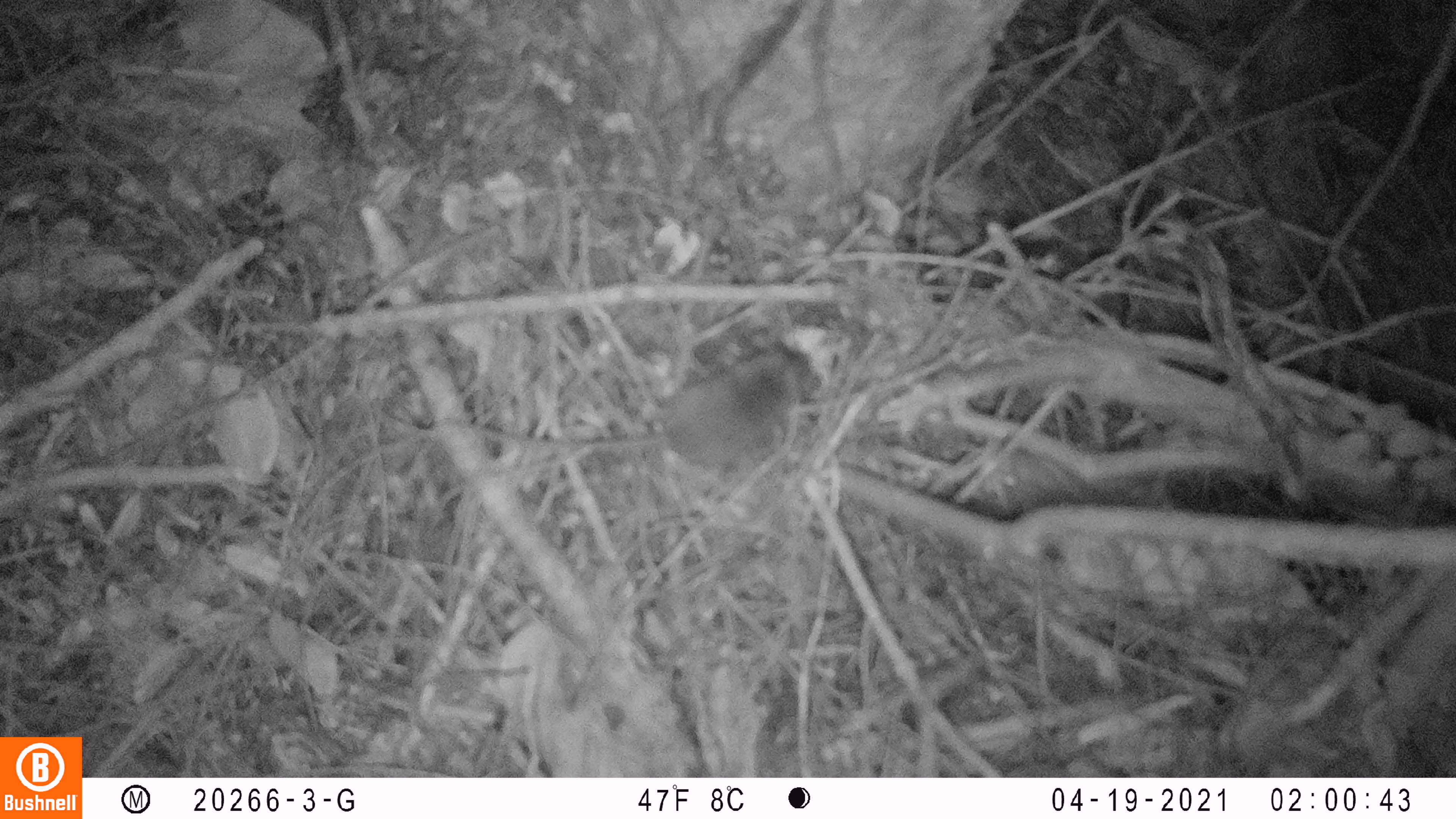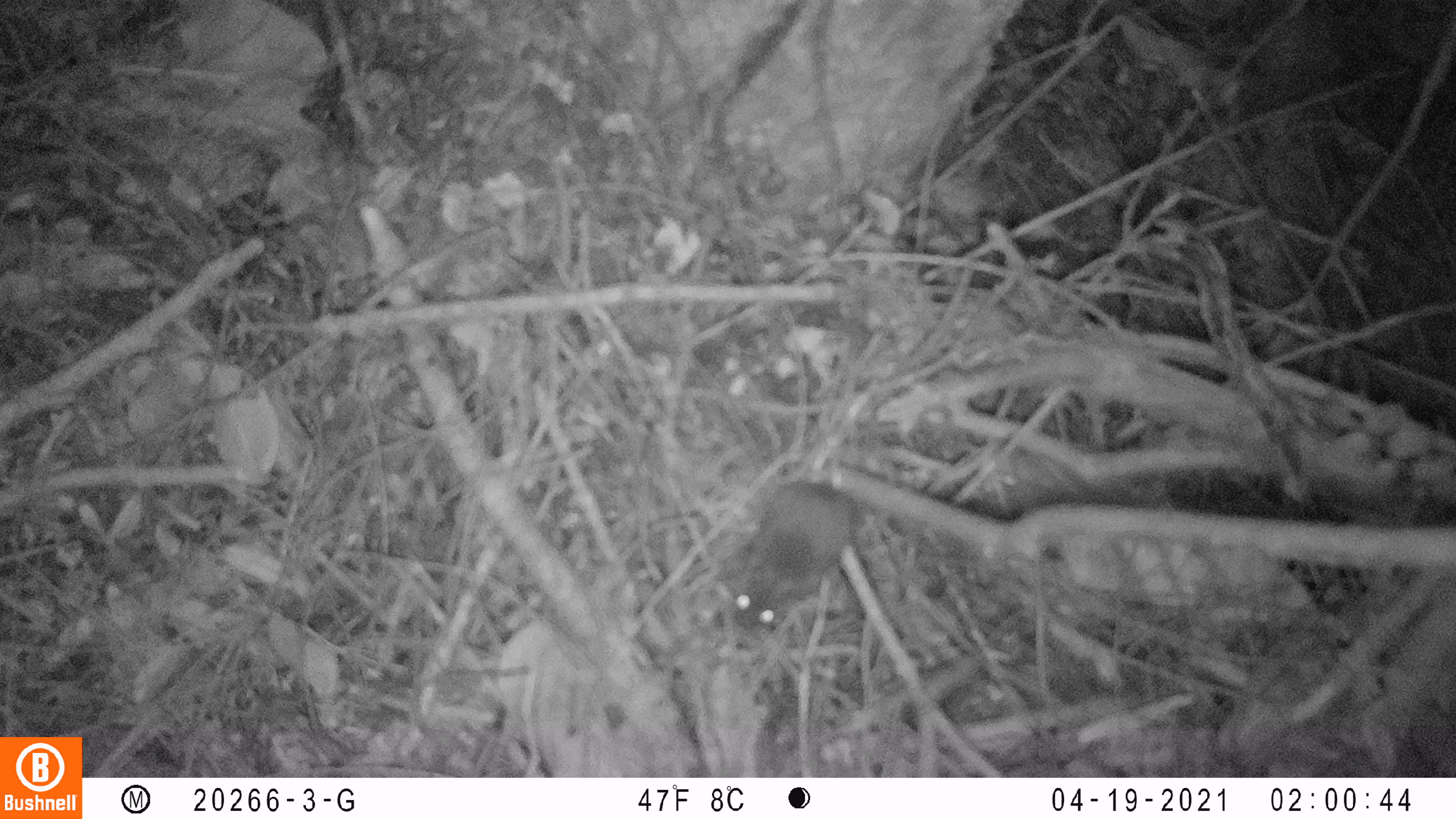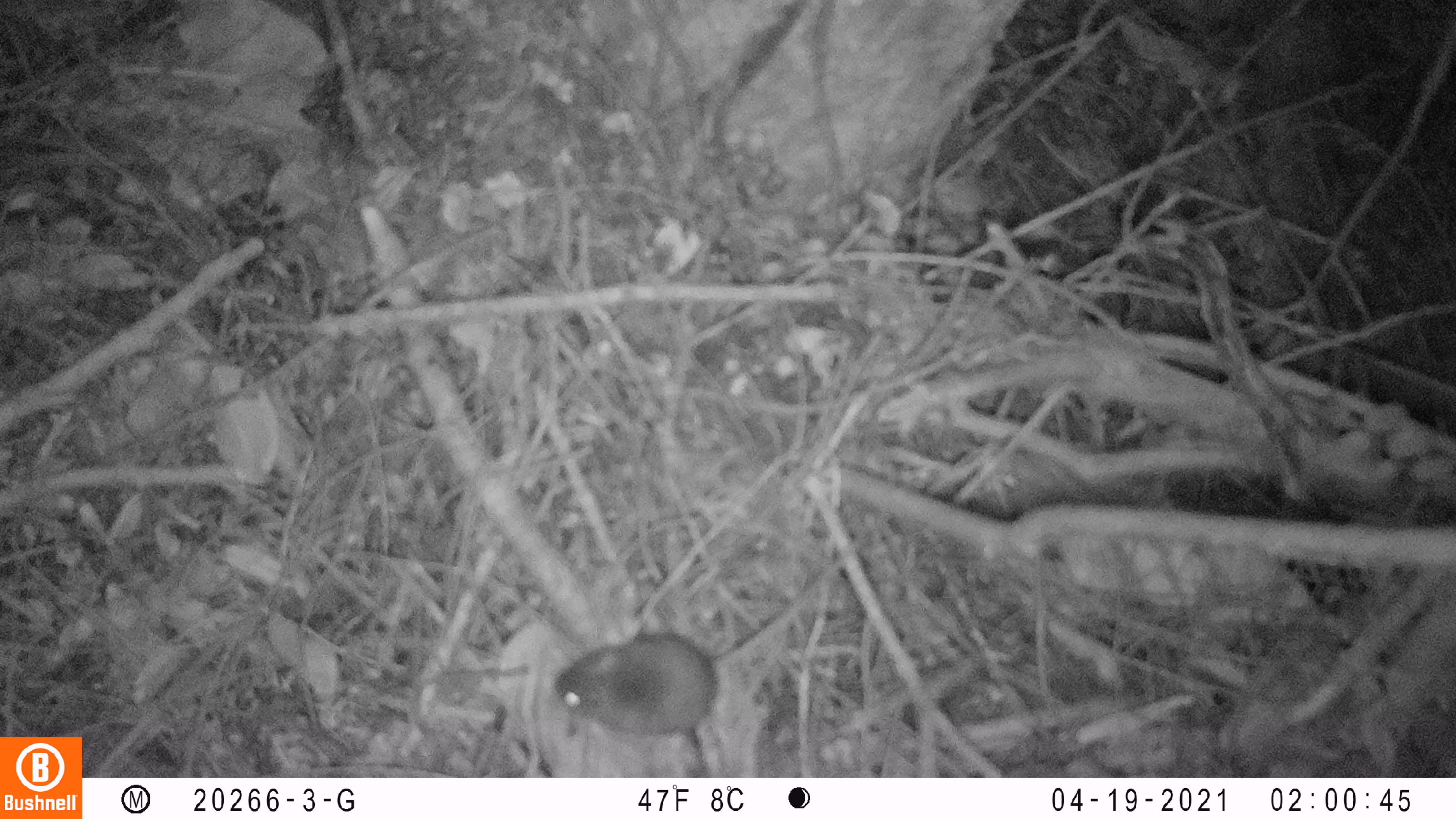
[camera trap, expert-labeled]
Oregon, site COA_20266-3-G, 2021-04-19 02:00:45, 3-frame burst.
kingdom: Animalia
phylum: Chordata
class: Mammalia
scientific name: Mammalia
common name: small mammal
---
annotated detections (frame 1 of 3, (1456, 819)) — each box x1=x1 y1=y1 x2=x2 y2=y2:
small mammal: x1=462 y1=290 x2=880 y2=544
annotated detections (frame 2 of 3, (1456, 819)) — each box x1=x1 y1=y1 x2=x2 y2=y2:
small mammal: x1=665 y1=408 x2=943 y2=703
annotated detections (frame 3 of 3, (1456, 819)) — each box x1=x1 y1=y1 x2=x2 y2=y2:
small mammal: x1=511 y1=595 x2=791 y2=771